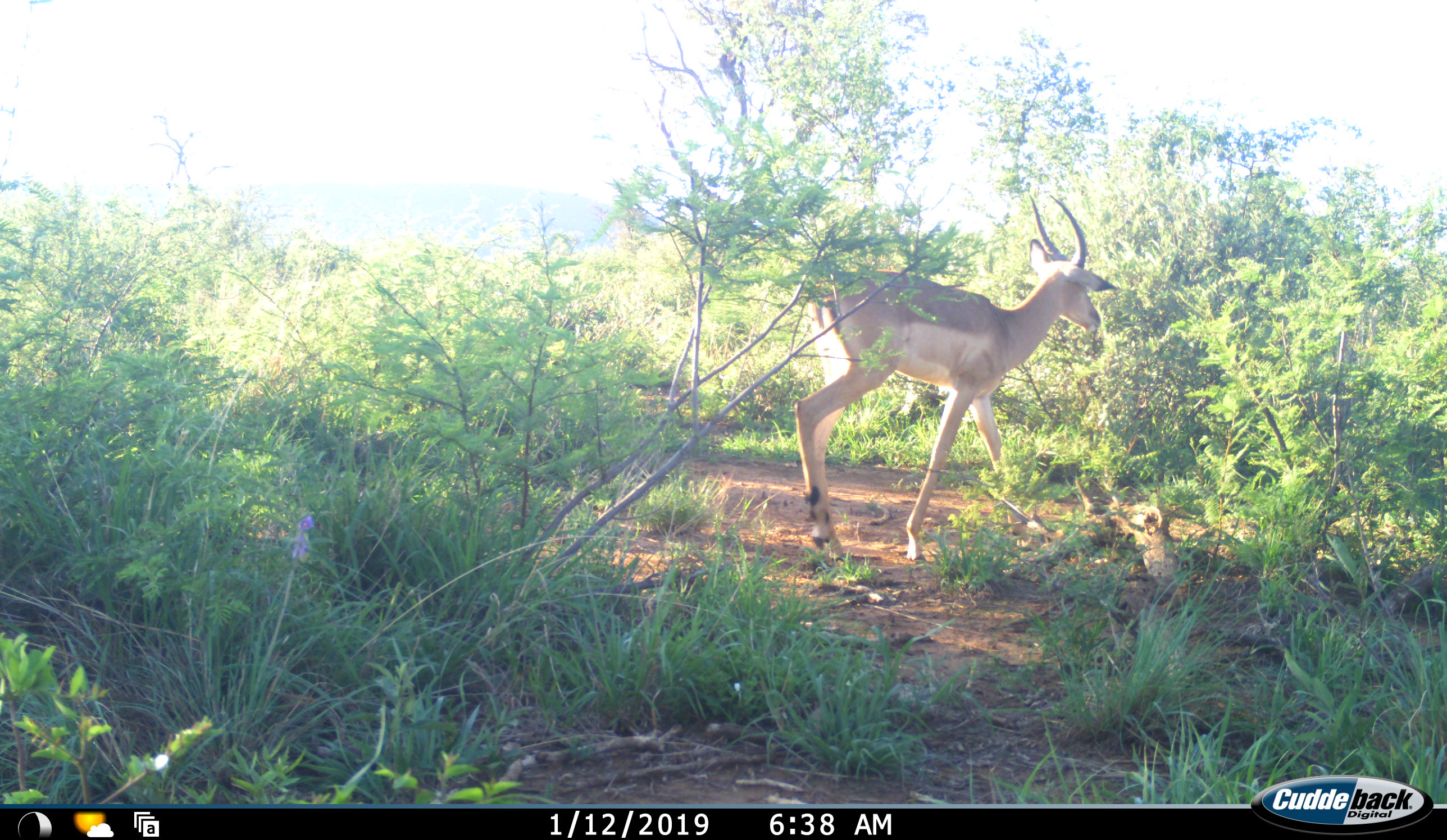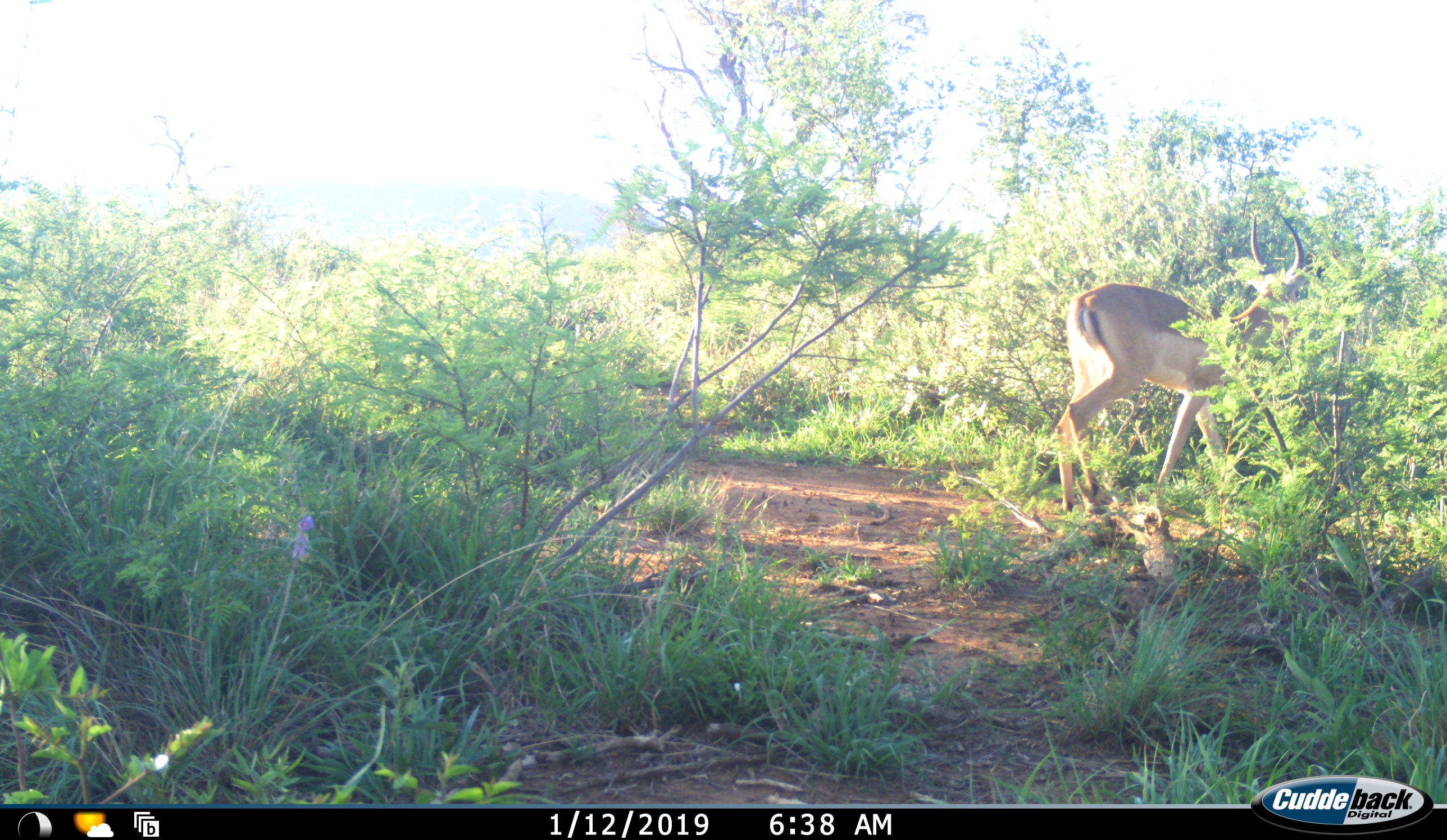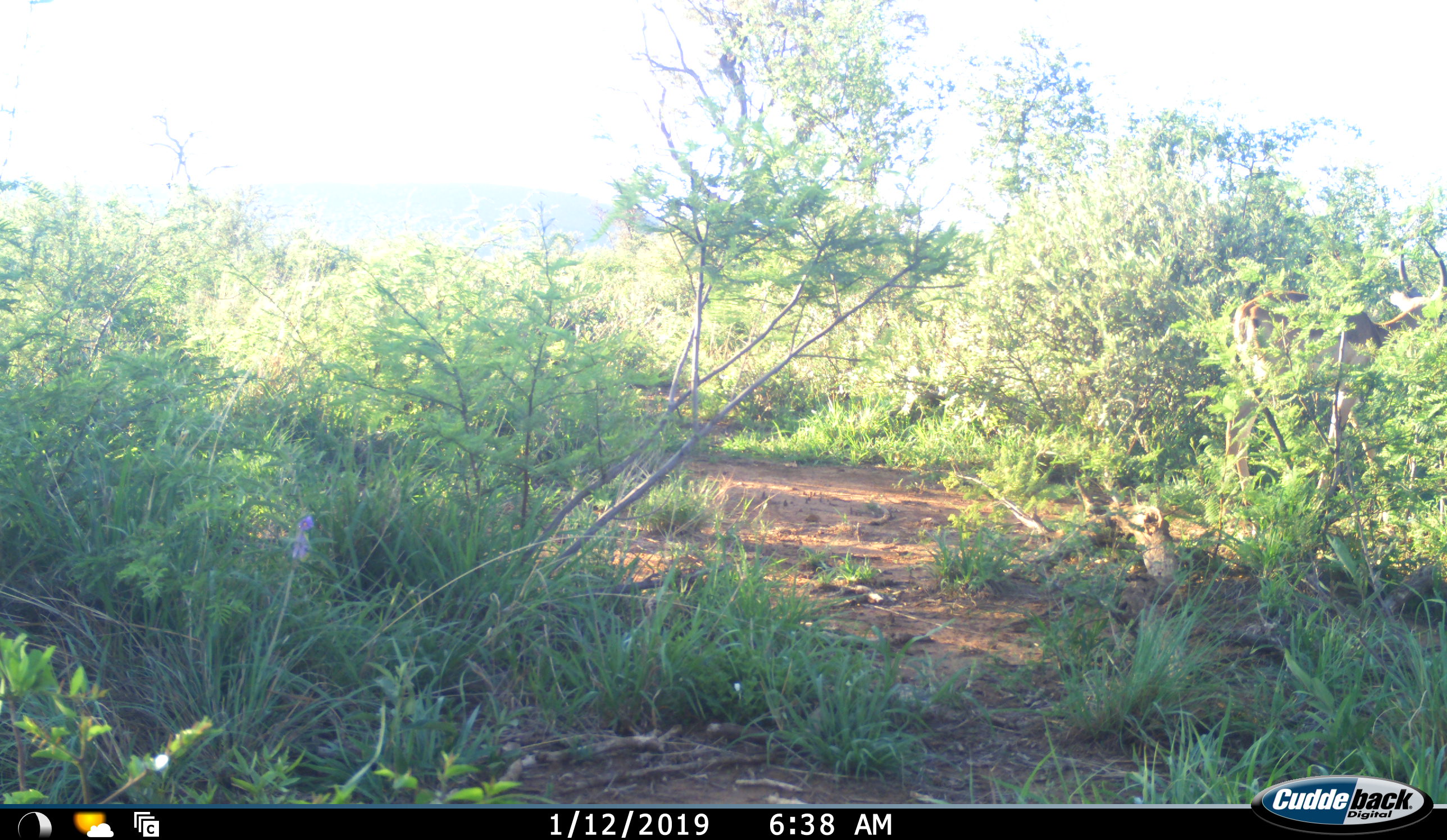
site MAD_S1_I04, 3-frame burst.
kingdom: Animalia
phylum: Chordata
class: Mammalia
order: Artiodactyla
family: Bovidae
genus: Aepyceros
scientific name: Aepyceros melampus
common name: impala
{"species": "impala (Aepyceros melampus)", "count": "1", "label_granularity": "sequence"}